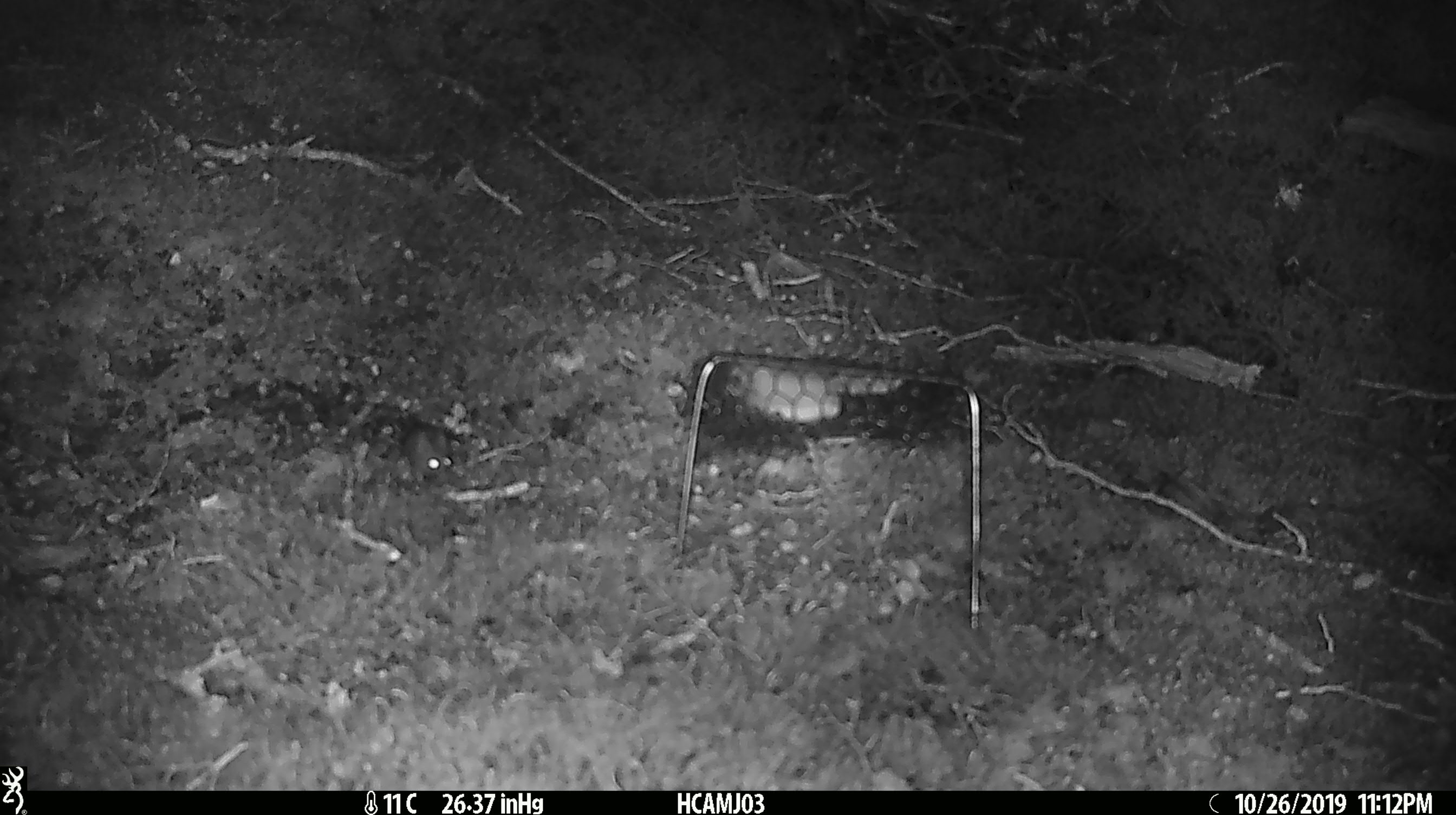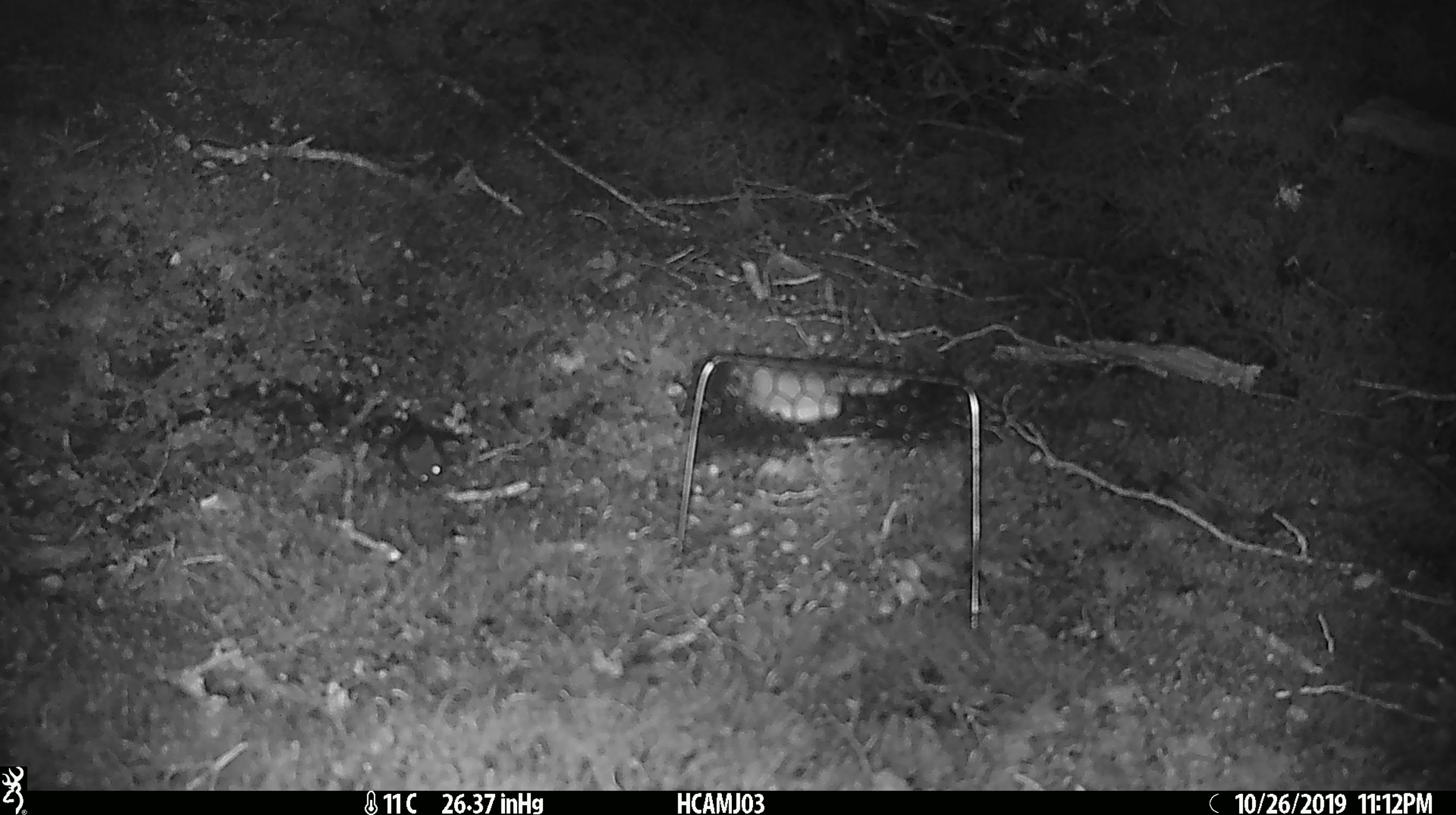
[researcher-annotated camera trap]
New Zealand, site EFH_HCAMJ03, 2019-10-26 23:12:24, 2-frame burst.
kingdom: Animalia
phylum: Chordata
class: Mammalia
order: Rodentia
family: Muridae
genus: Mus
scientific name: Mus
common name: mouse